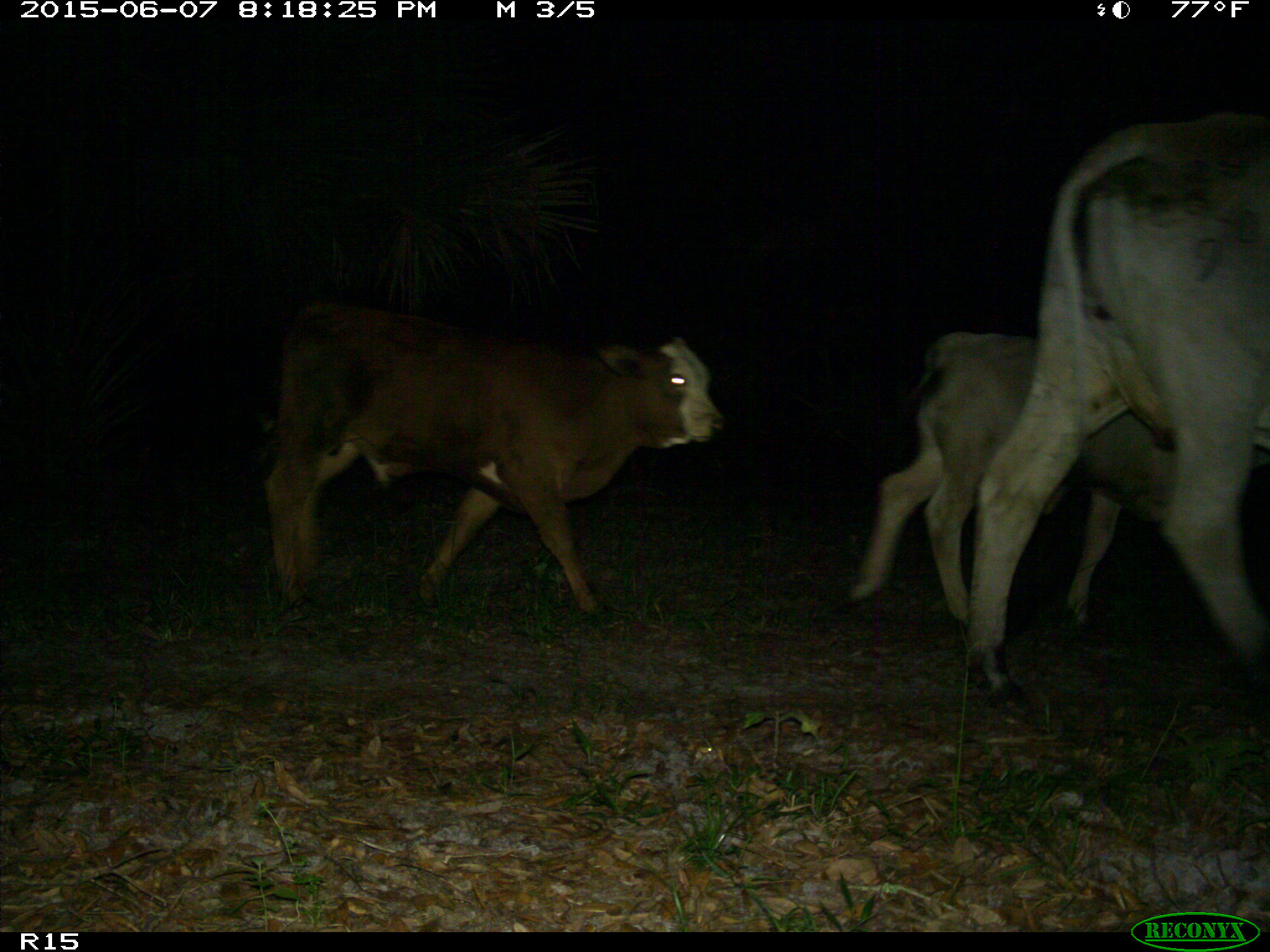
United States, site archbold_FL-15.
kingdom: Animalia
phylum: Chordata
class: Mammalia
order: Artiodactyla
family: Bovidae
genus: Bos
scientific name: Bos taurus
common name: domestic cow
Bos taurus (domestic cow).